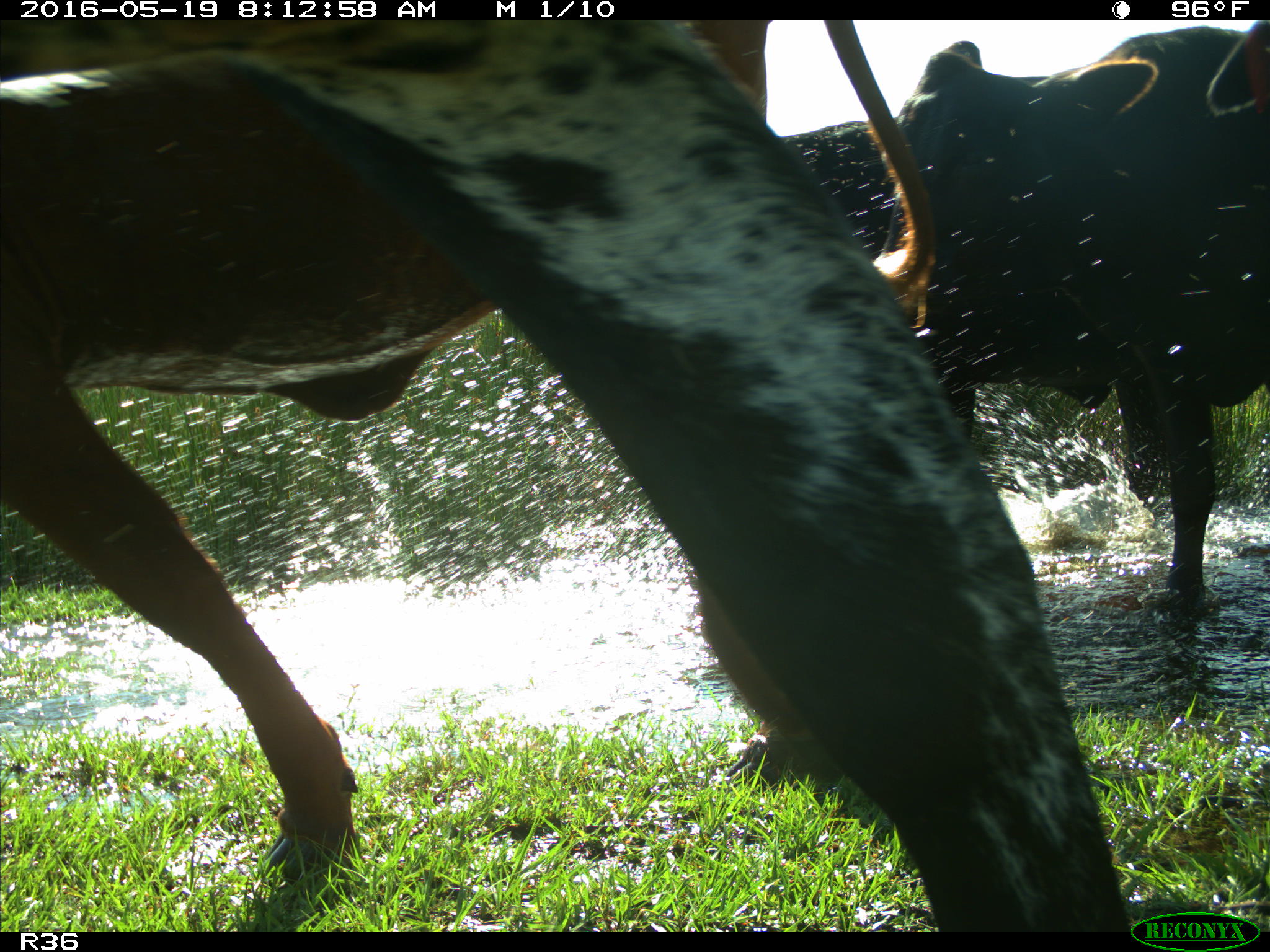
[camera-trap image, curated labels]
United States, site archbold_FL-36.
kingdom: Animalia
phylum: Chordata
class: Mammalia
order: Artiodactyla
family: Bovidae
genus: Bos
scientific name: Bos taurus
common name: domestic cow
Bos taurus (domestic cow).